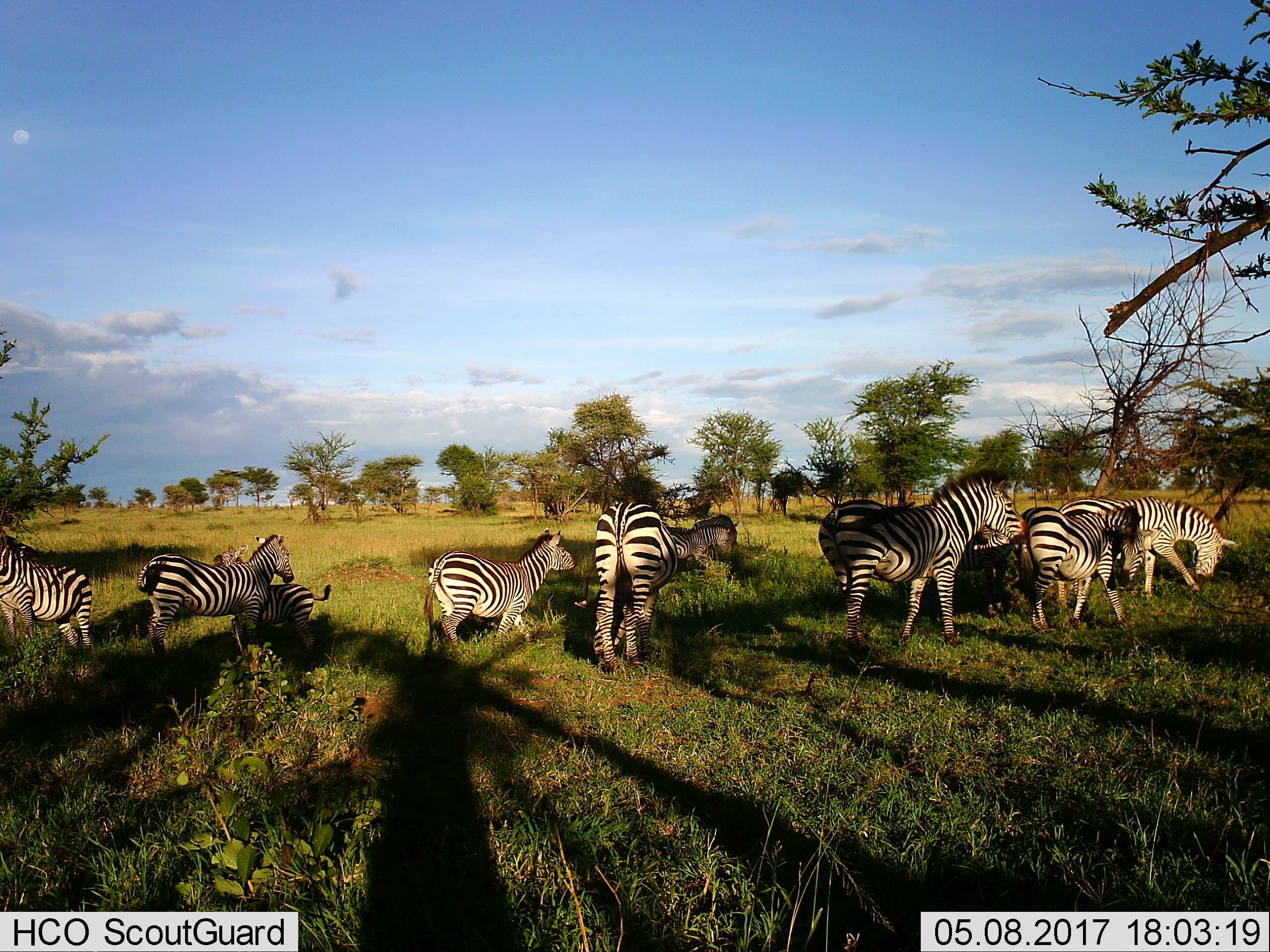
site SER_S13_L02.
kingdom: Animalia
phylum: Chordata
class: Mammalia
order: Perissodactyla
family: Equidae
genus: Equus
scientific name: Equus quagga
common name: plains zebra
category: zebraplains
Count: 10.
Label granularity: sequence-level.